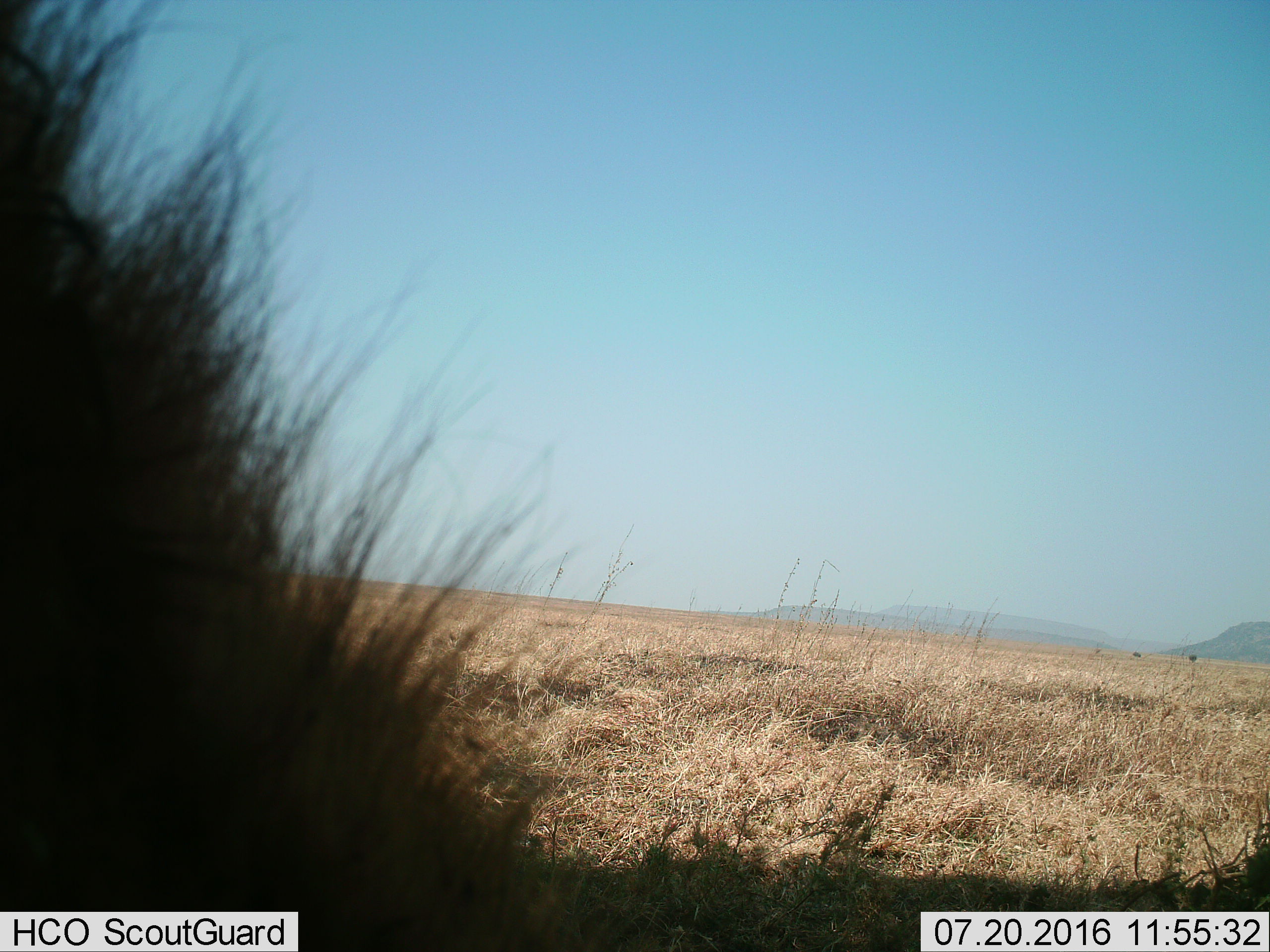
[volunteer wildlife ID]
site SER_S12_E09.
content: unidentified animal